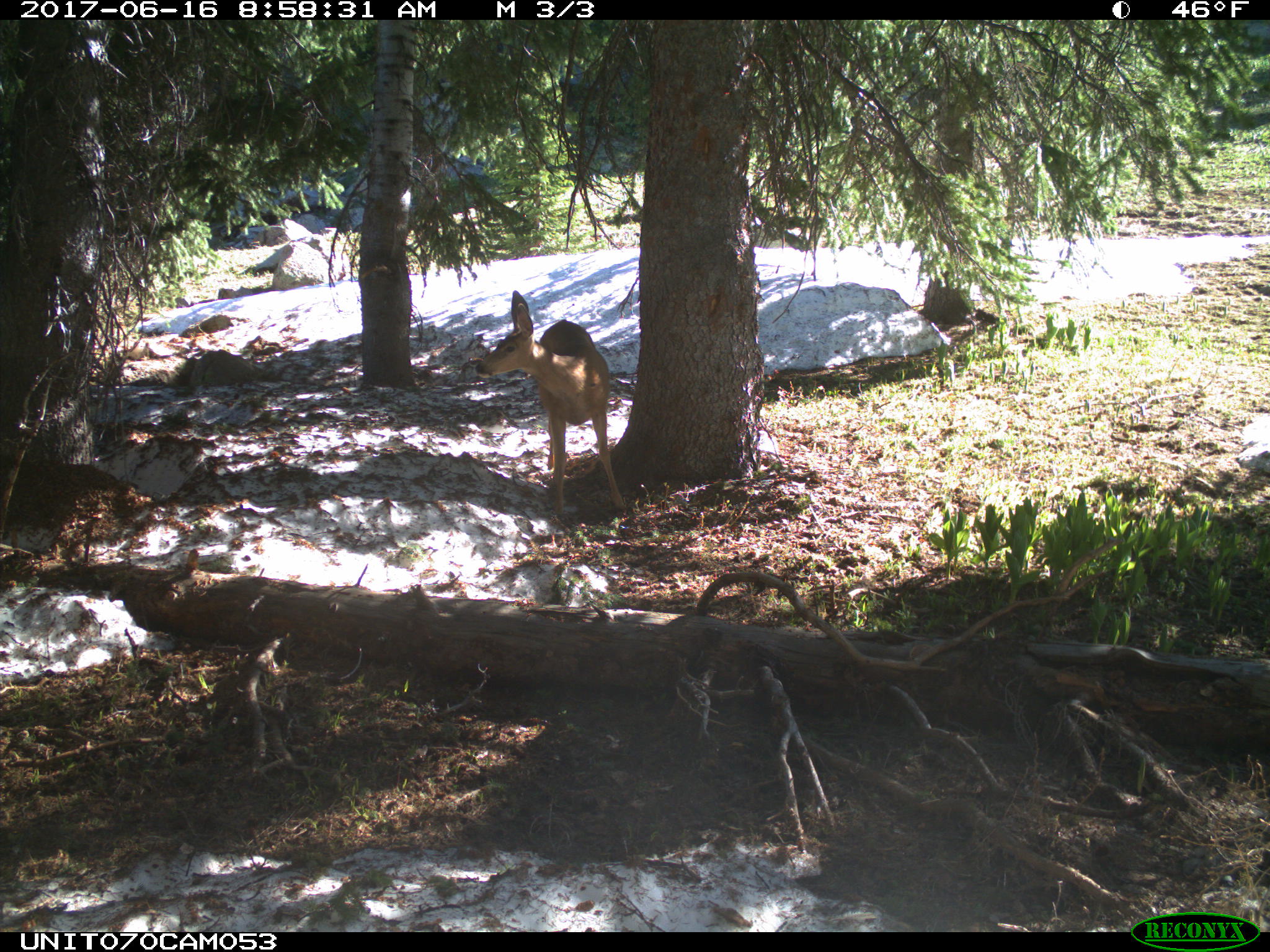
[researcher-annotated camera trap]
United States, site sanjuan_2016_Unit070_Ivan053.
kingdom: Animalia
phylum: Chordata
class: Mammalia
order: Artiodactyla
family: Cervidae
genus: Odocoileus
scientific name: Odocoileus hemionus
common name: mule deer